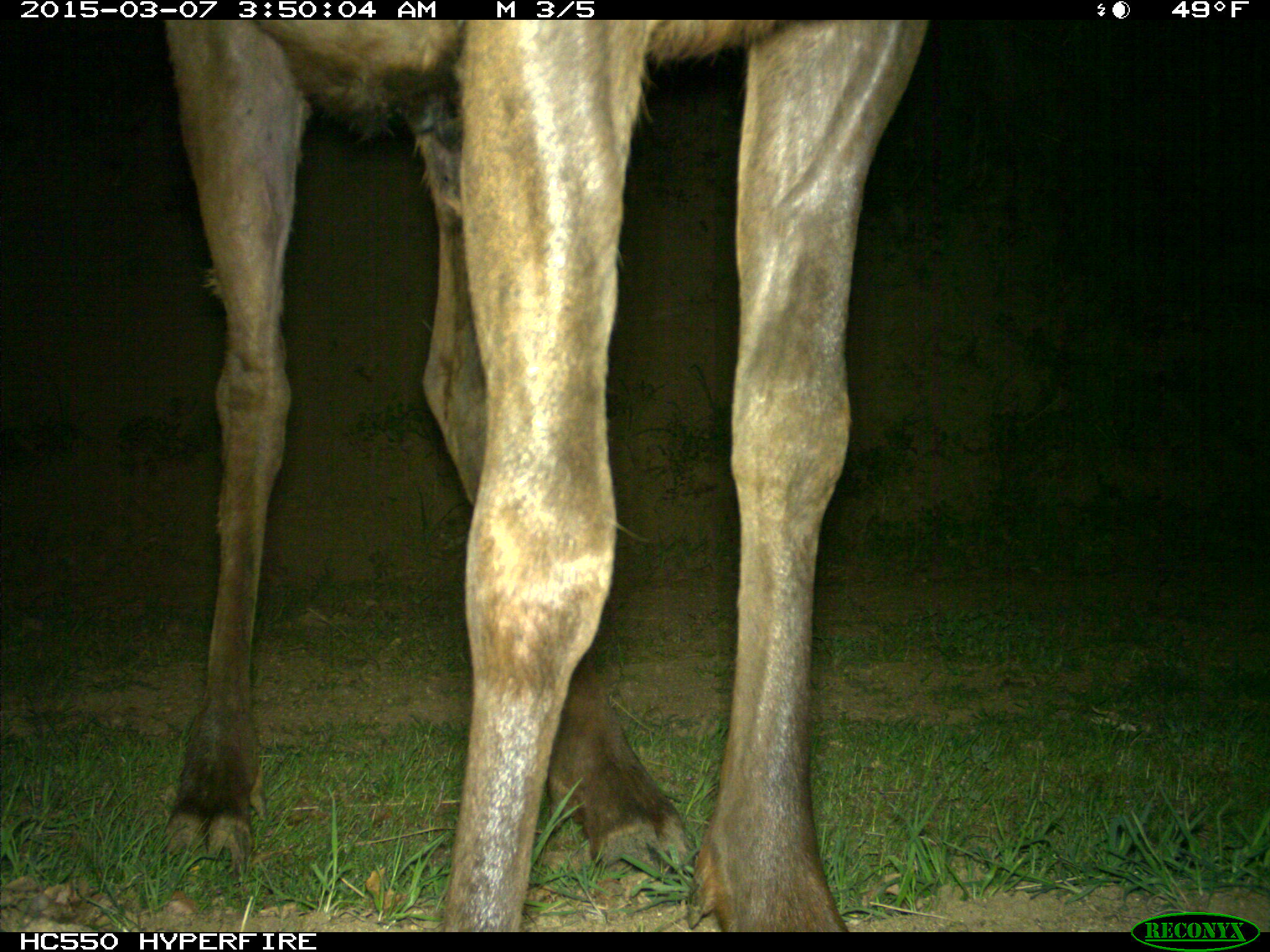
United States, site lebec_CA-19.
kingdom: Animalia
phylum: Chordata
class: Mammalia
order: Artiodactyla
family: Cervidae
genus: Cervus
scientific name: Cervus canadensis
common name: elk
Cervus canadensis (elk).